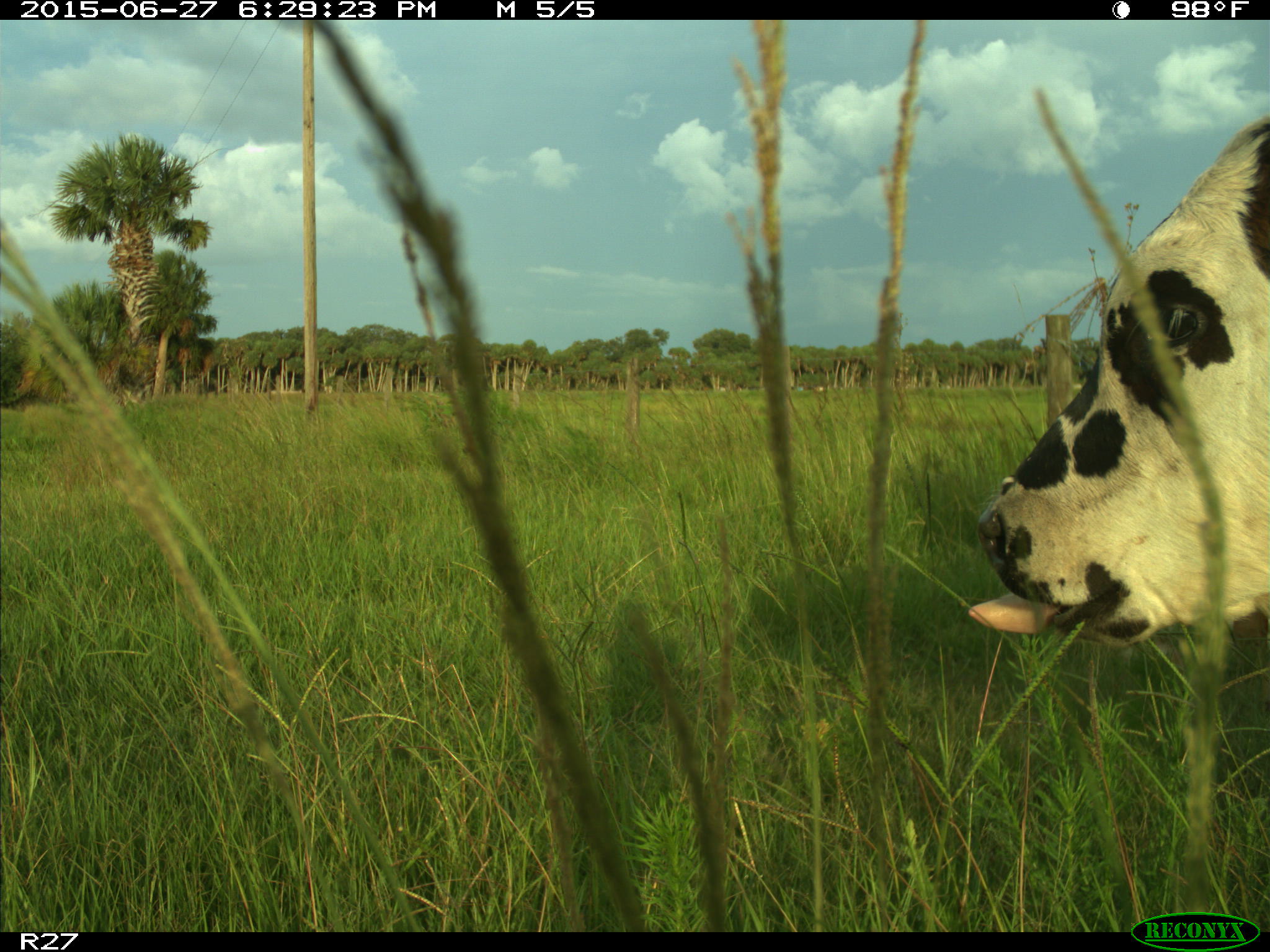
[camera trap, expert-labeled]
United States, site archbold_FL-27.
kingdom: Animalia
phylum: Chordata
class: Mammalia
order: Artiodactyla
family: Bovidae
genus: Bos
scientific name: Bos taurus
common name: domestic cow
Bos taurus (domestic cow).